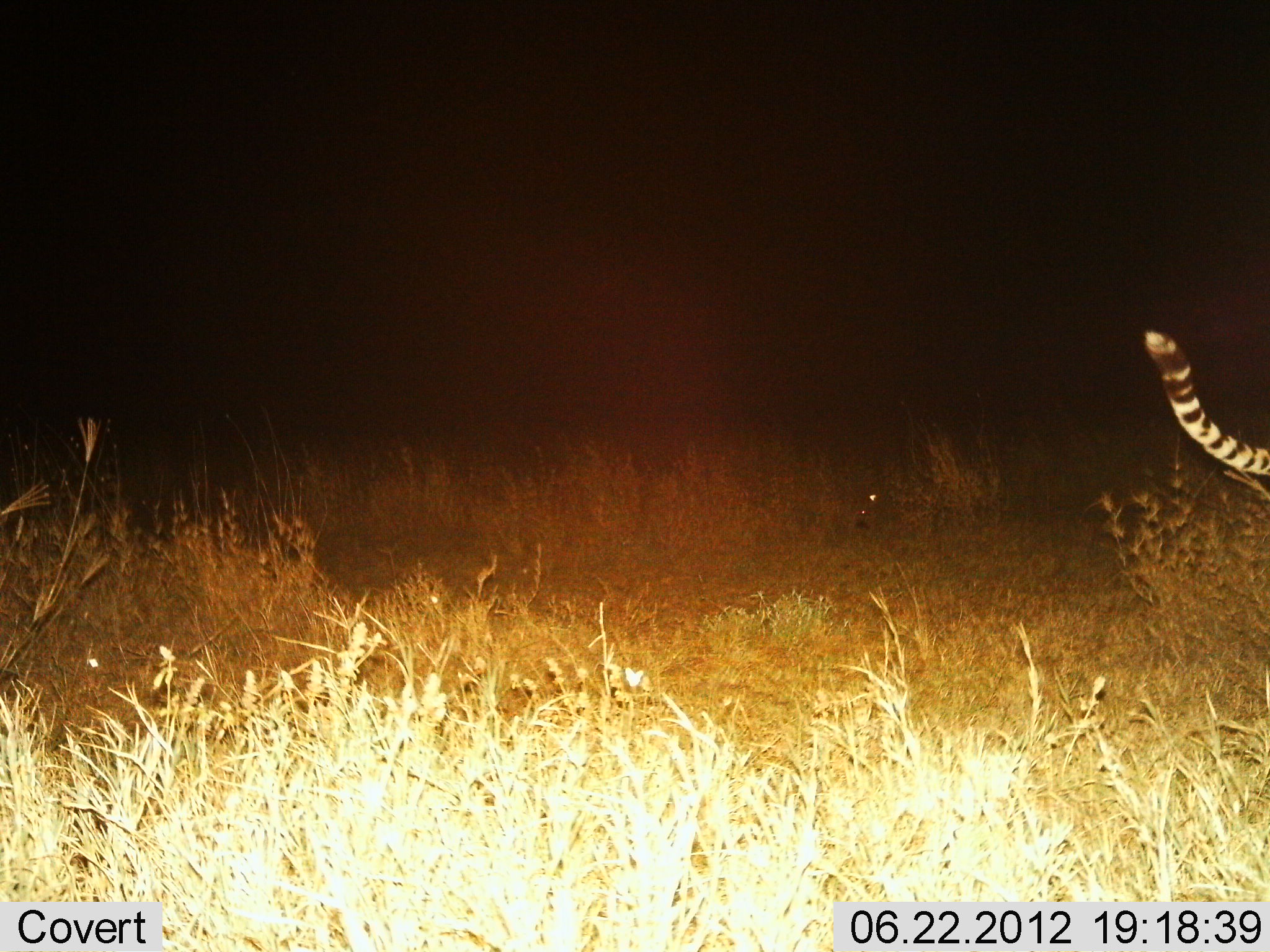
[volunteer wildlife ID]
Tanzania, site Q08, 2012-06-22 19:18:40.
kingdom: Animalia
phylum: Chordata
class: Mammalia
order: Carnivora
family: Felidae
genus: Acinonyx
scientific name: Acinonyx jubatus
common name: cheetah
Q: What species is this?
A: Cheetah (Acinonyx jubatus).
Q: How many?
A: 1.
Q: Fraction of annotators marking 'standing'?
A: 27%.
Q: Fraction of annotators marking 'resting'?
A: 9%.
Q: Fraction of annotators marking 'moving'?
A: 73%.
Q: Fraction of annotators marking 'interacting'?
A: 0%.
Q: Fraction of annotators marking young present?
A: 0%.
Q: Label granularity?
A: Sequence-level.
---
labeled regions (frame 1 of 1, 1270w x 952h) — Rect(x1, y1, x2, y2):
animal: Rect(1144, 329, 1270, 476)